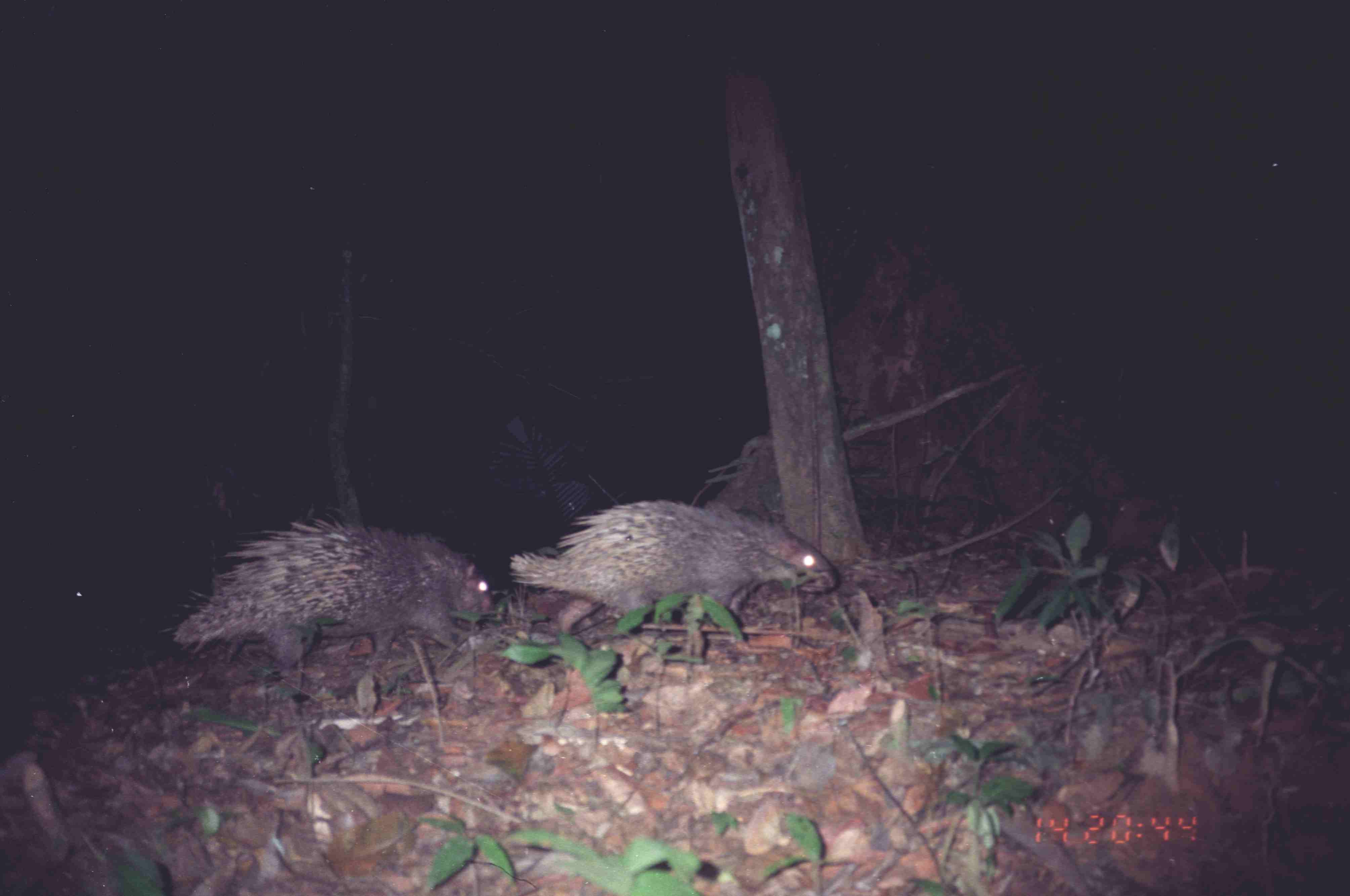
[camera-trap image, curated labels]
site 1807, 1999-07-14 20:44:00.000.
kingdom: Animalia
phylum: Chordata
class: Mammalia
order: Rodentia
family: Hystricidae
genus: Hystrix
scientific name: Hystrix brachyura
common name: east asian porcupine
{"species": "Hystrix brachyura (east asian porcupine)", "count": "2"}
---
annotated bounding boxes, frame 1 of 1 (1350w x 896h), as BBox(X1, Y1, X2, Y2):
hystrix brachyura: BBox(149, 507, 493, 706); BBox(505, 496, 843, 666)